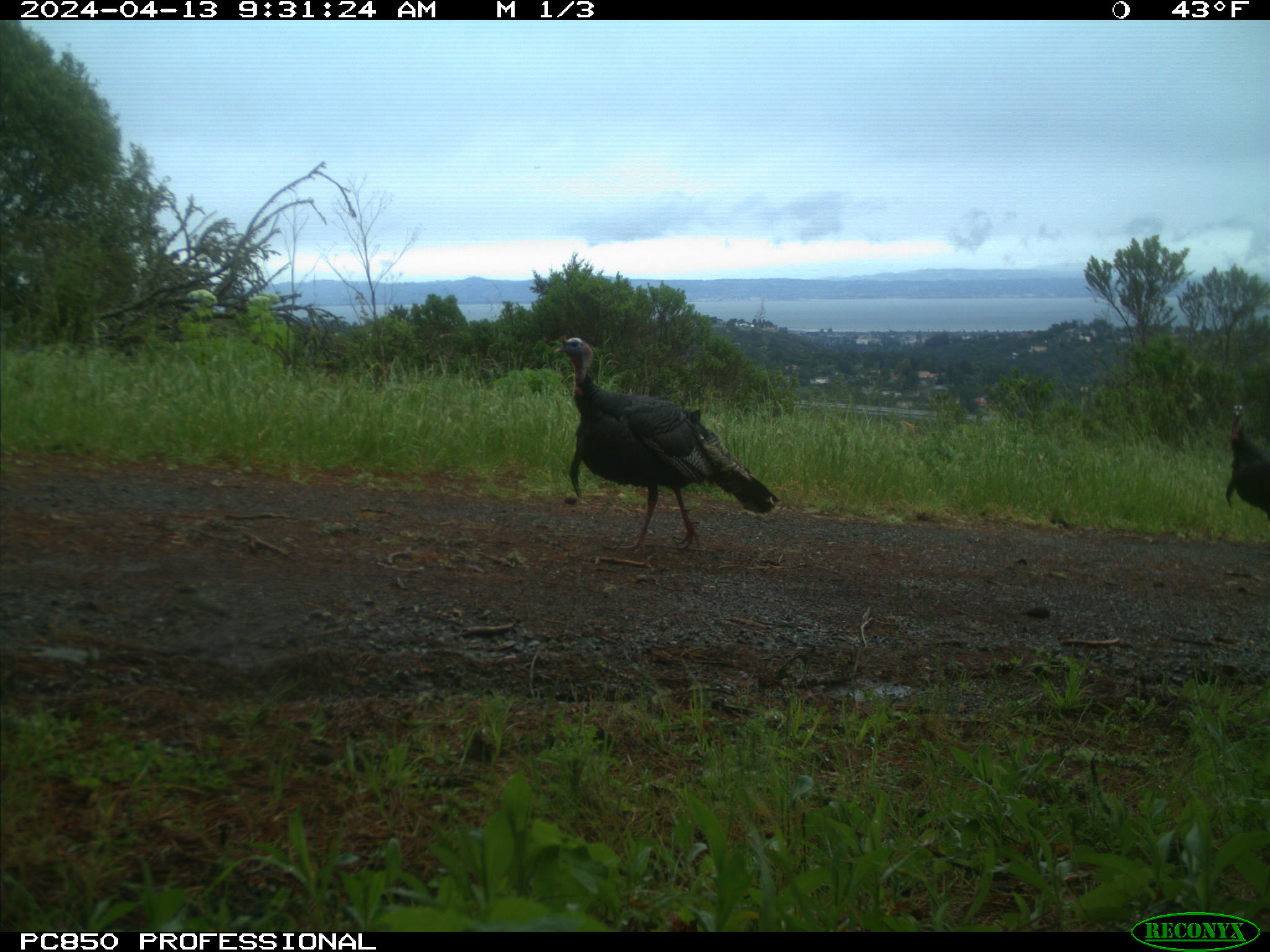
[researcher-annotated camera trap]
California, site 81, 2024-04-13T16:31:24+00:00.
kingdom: Animalia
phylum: Chordata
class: Aves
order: Galliformes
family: Phasianidae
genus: Meleagris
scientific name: Meleagris gallopavo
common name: turkey